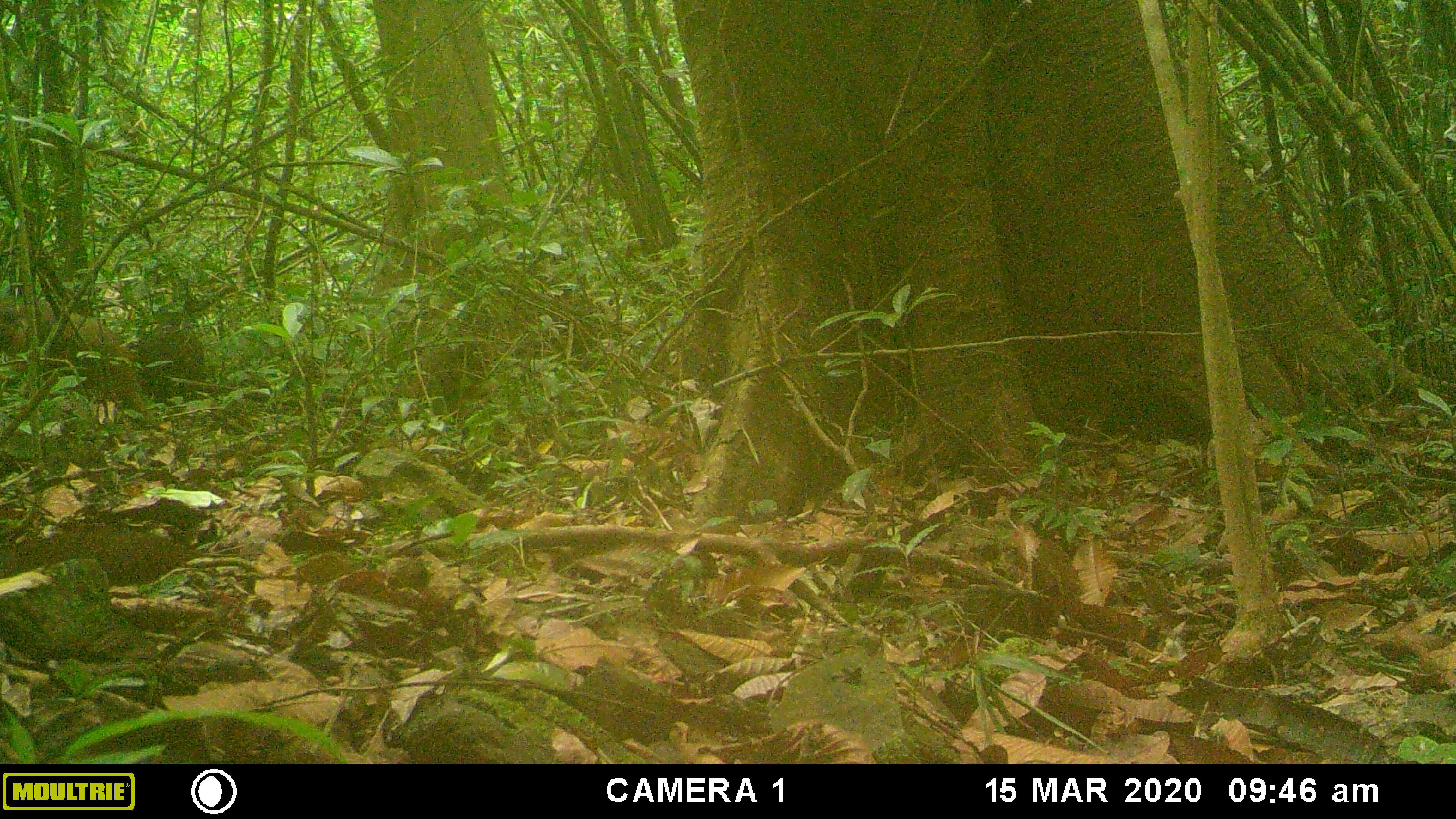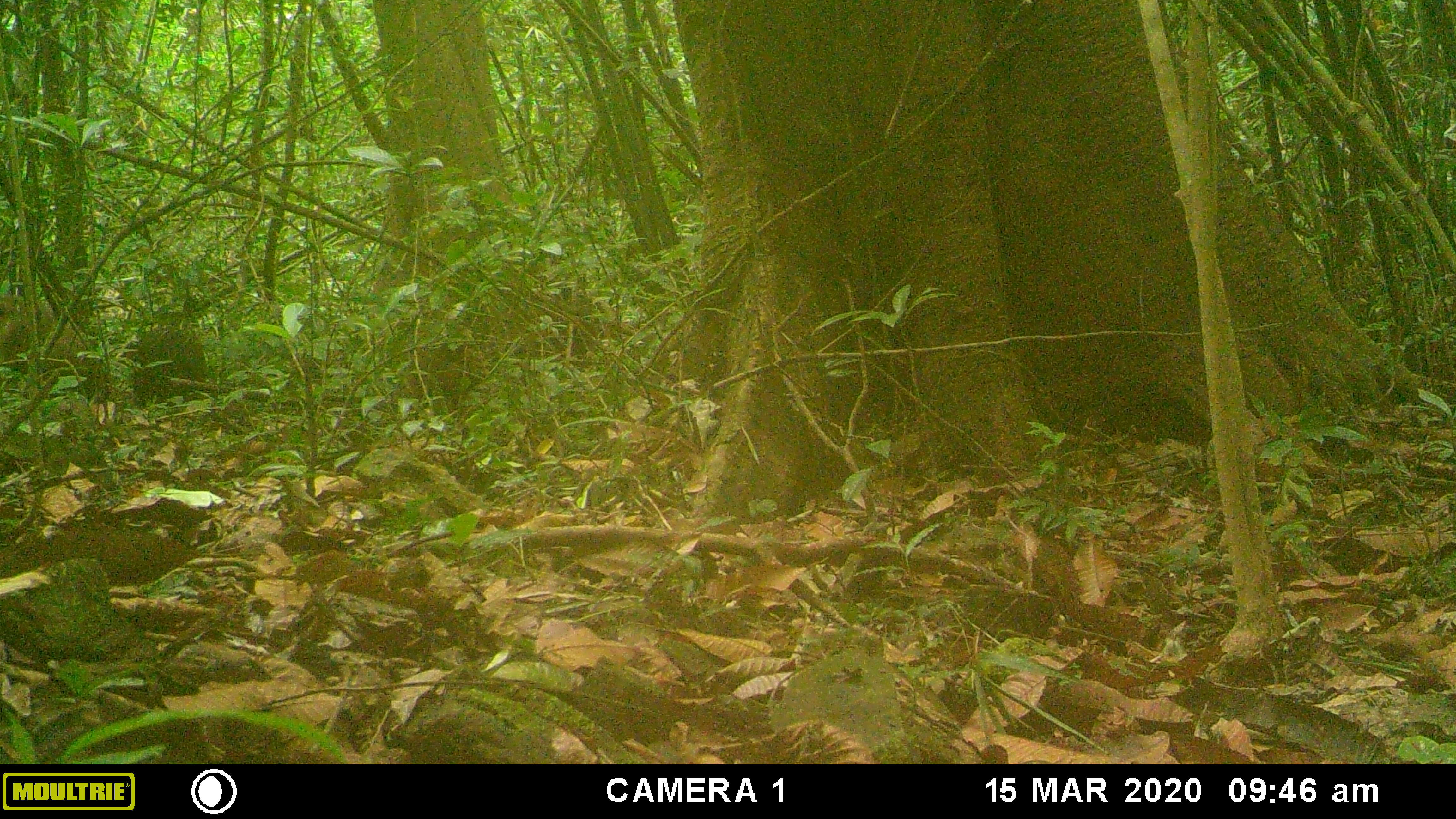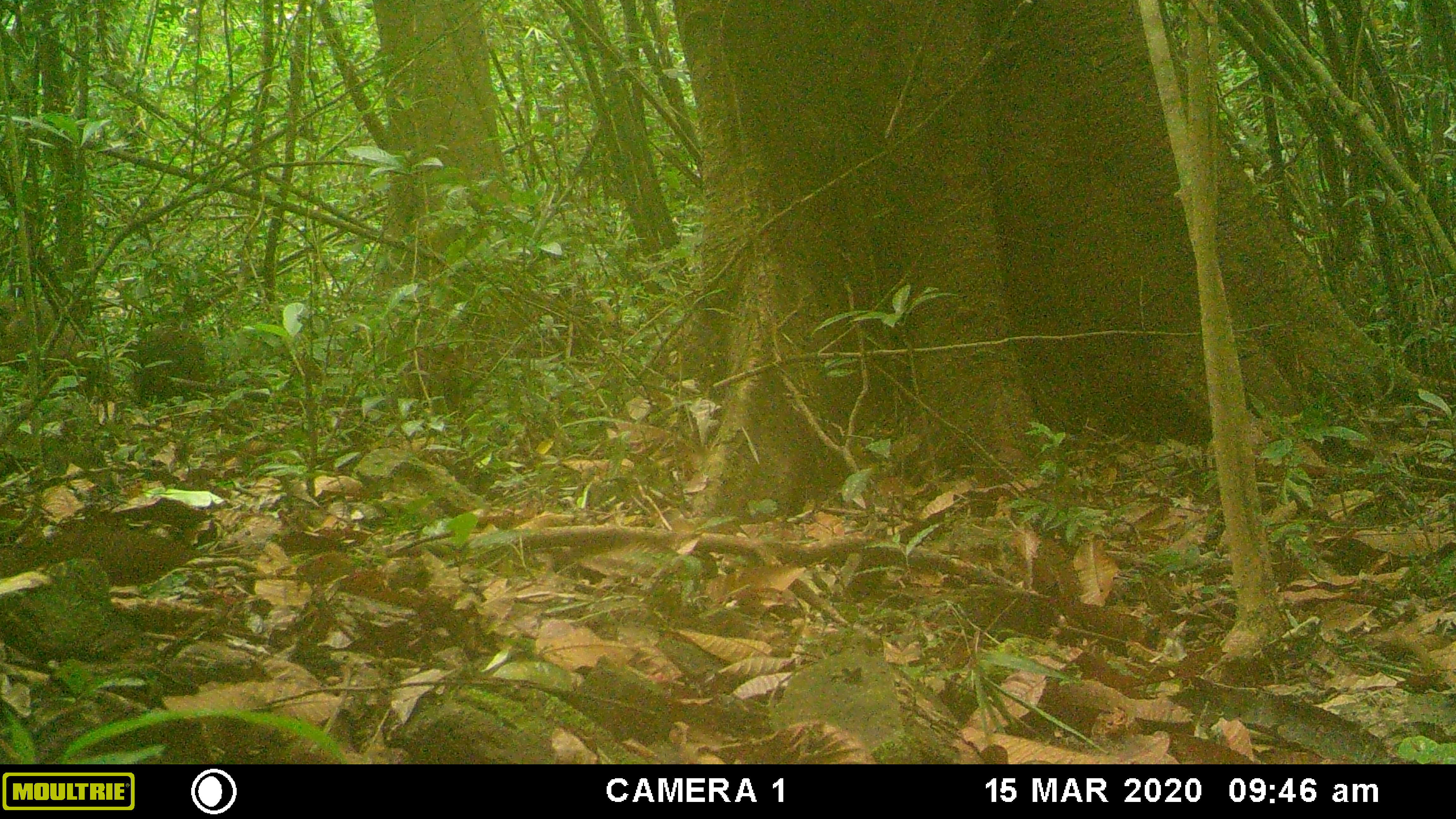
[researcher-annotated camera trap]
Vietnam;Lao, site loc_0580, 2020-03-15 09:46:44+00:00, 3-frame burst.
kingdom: Animalia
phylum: Chordata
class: Mammalia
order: Primates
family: Cercopithecidae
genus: Macaca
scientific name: Macaca arctoides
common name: stump-tailed macaque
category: stump tailed macaque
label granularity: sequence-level